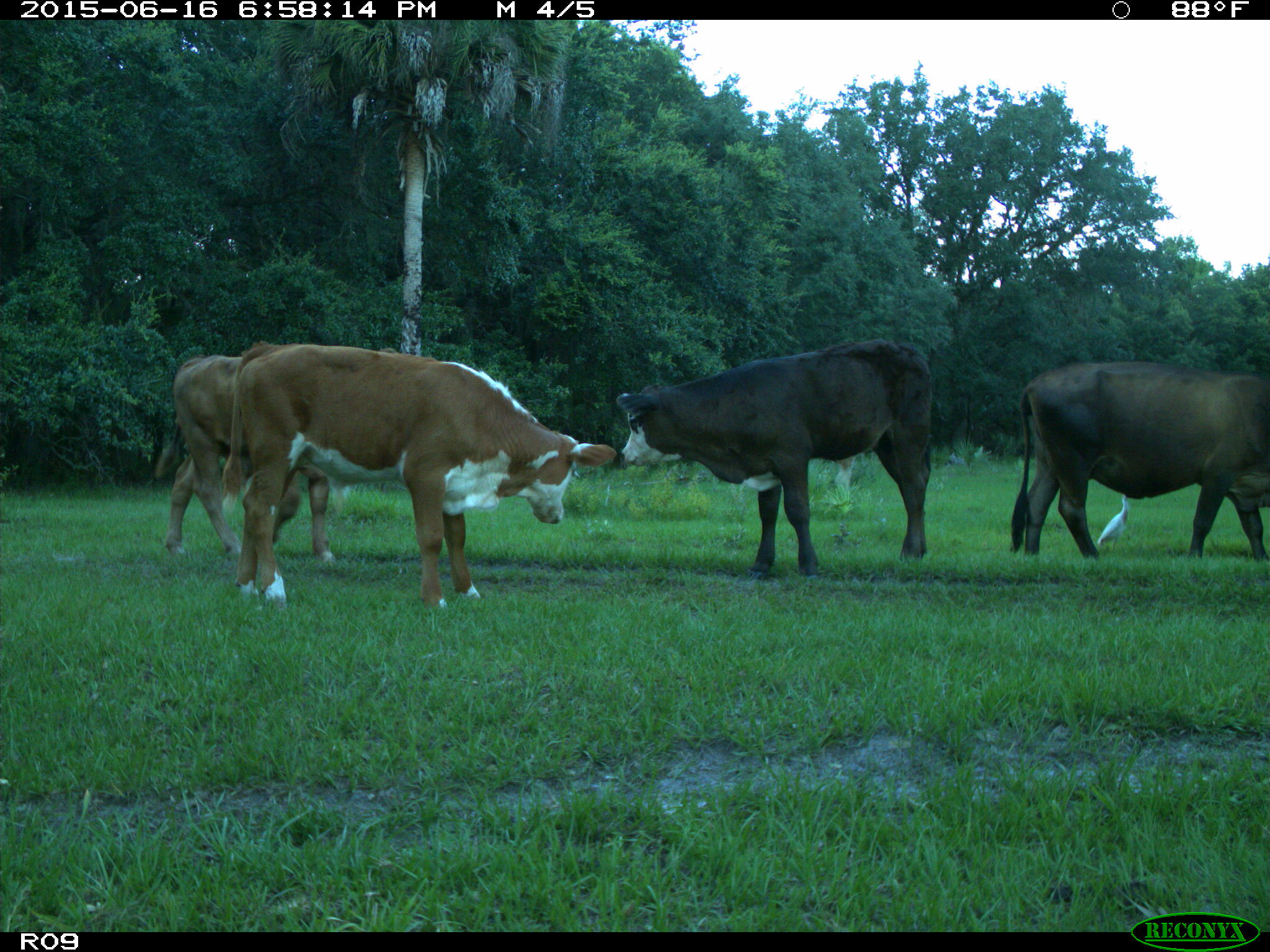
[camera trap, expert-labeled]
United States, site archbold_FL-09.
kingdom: Animalia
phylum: Chordata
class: Mammalia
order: Artiodactyla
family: Bovidae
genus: Bos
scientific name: Bos taurus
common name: domestic cow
Bos taurus (domestic cow).